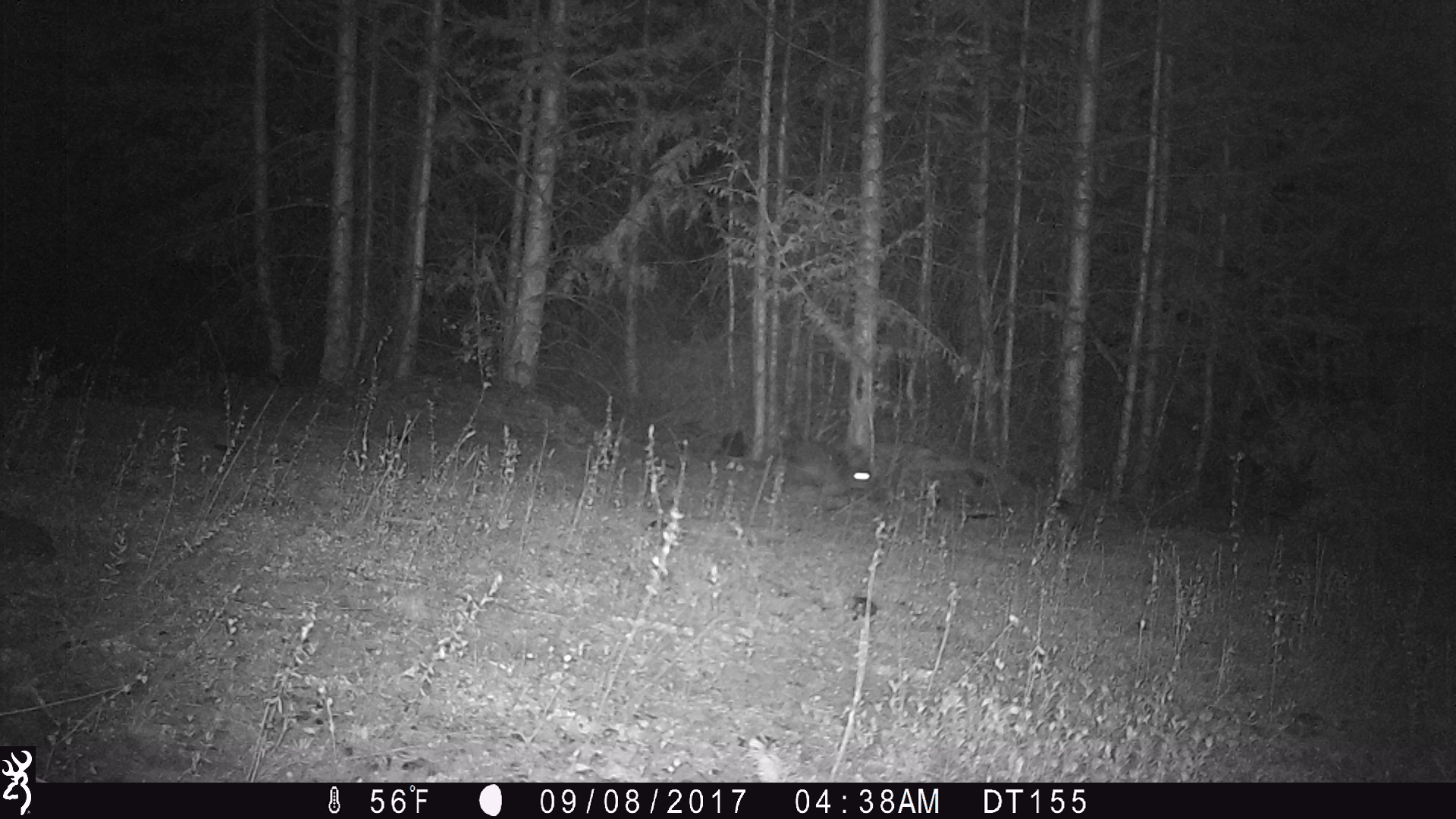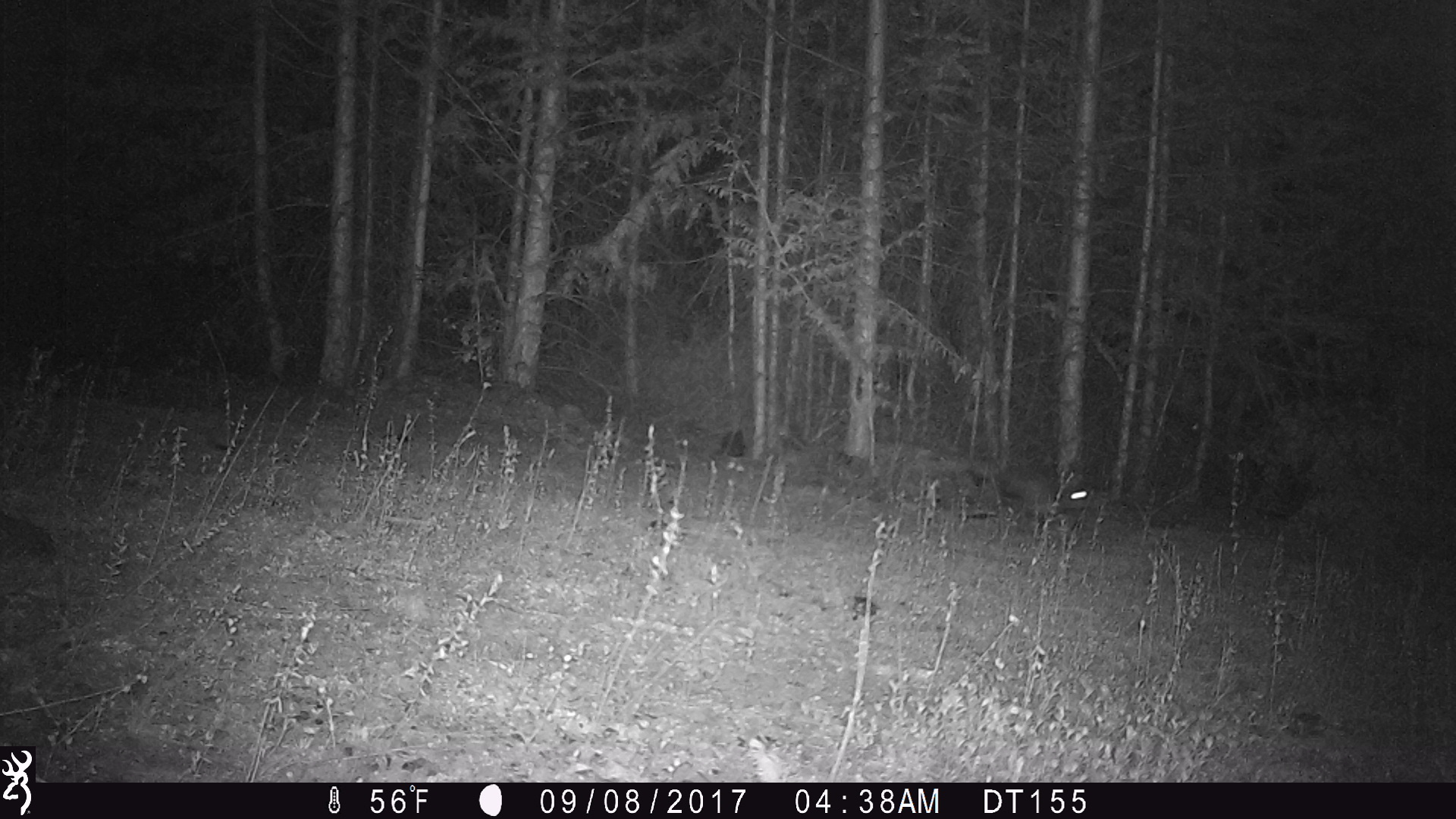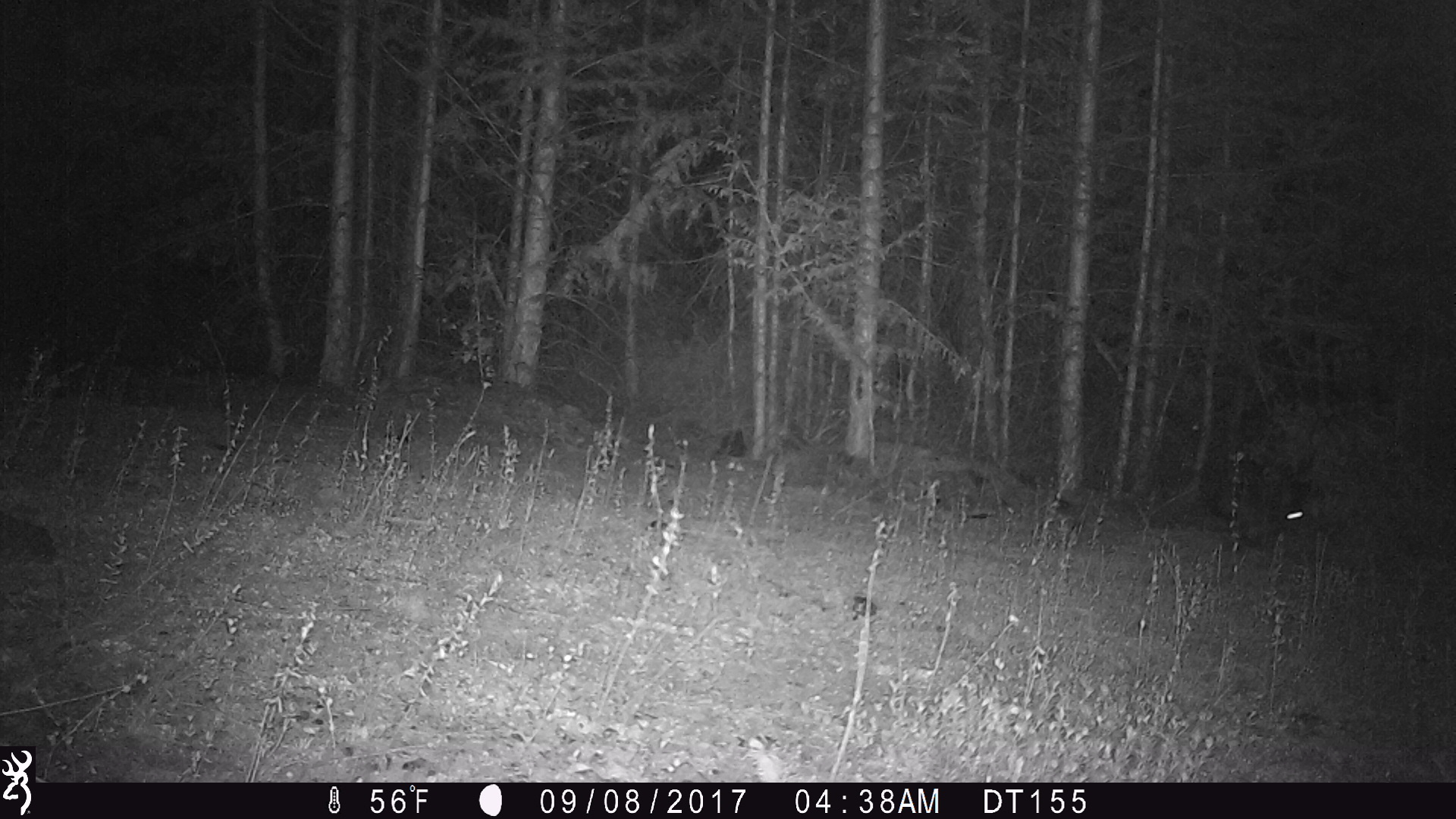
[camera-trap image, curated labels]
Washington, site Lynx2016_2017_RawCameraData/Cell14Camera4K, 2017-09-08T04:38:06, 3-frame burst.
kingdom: Animalia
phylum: Chordata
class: Mammalia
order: Lagomorpha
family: Leporidae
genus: Lepus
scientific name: Lepus americanus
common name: snowshoe hare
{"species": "Lepus americanus (snowshoe hare)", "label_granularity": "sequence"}